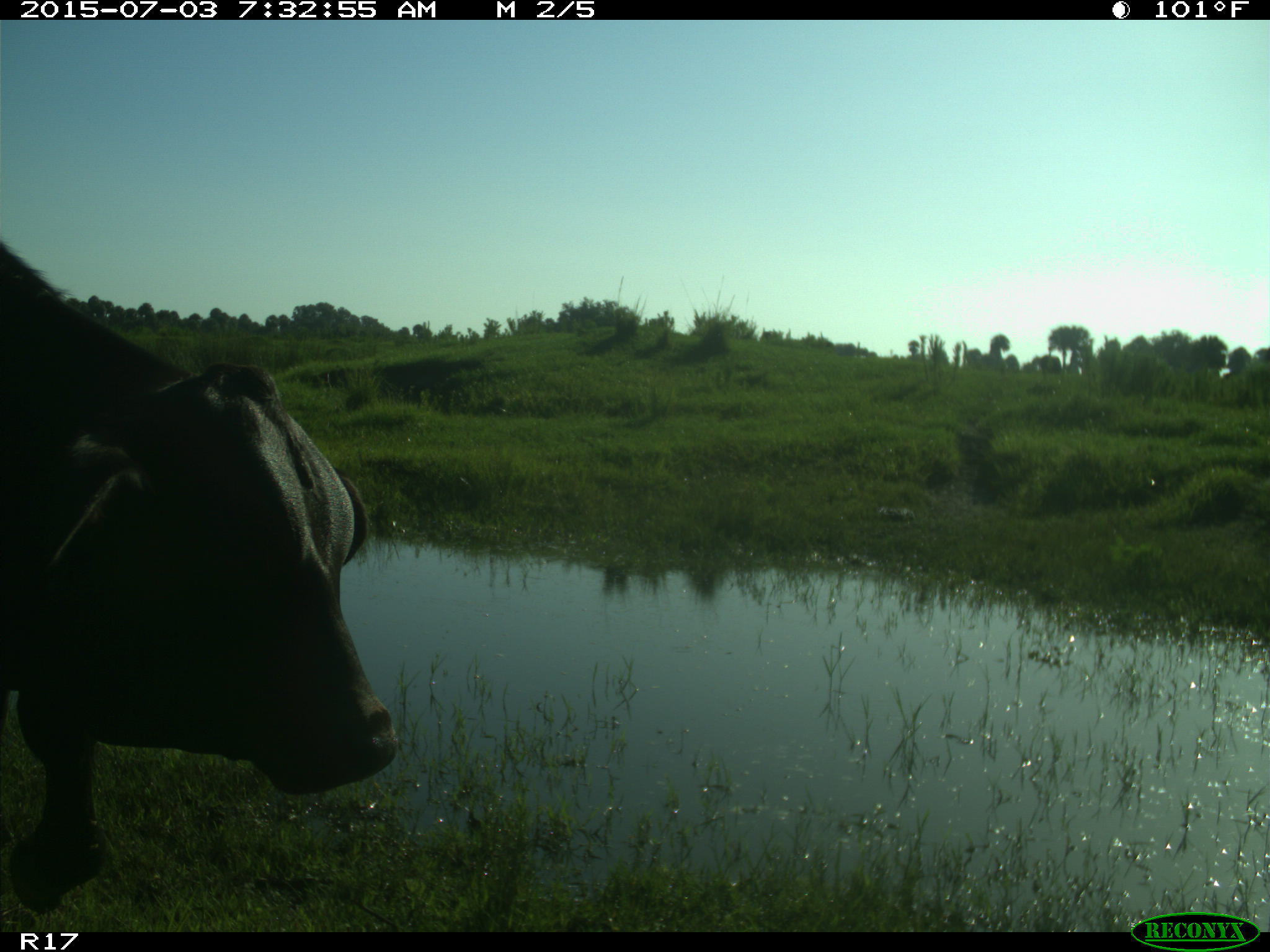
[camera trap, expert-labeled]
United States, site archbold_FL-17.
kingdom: Animalia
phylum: Chordata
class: Mammalia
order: Artiodactyla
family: Bovidae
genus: Bos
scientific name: Bos taurus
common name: domestic cow